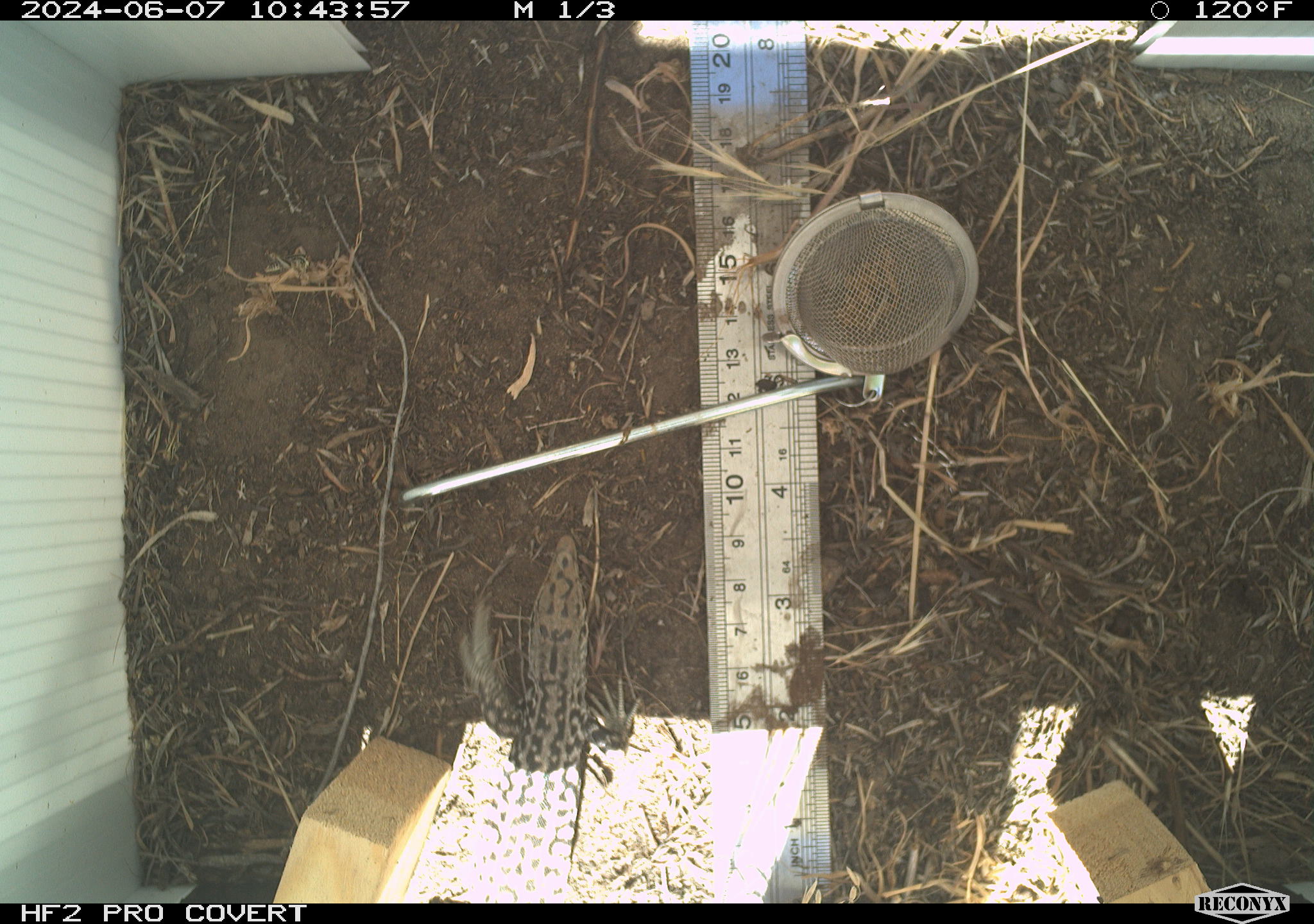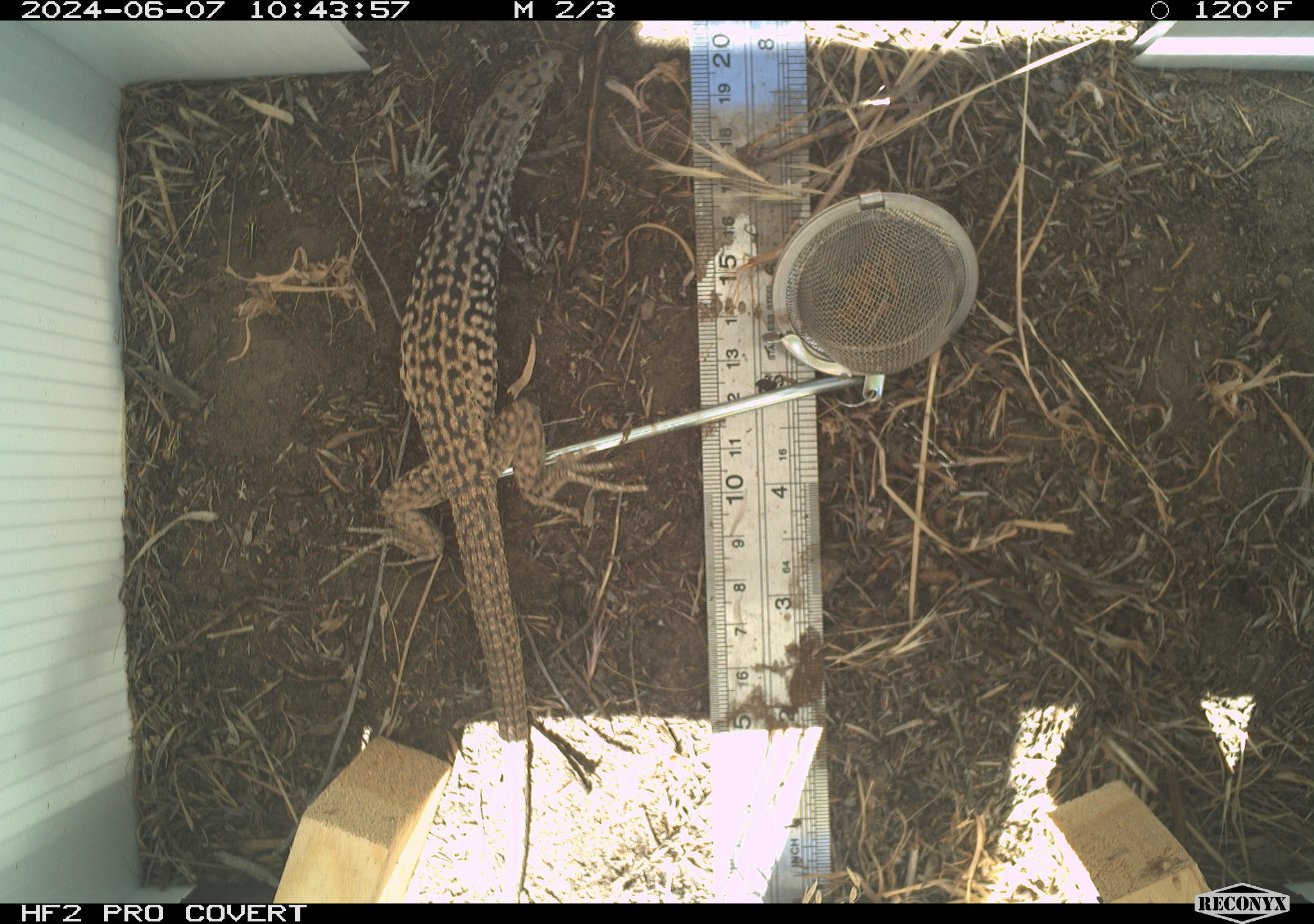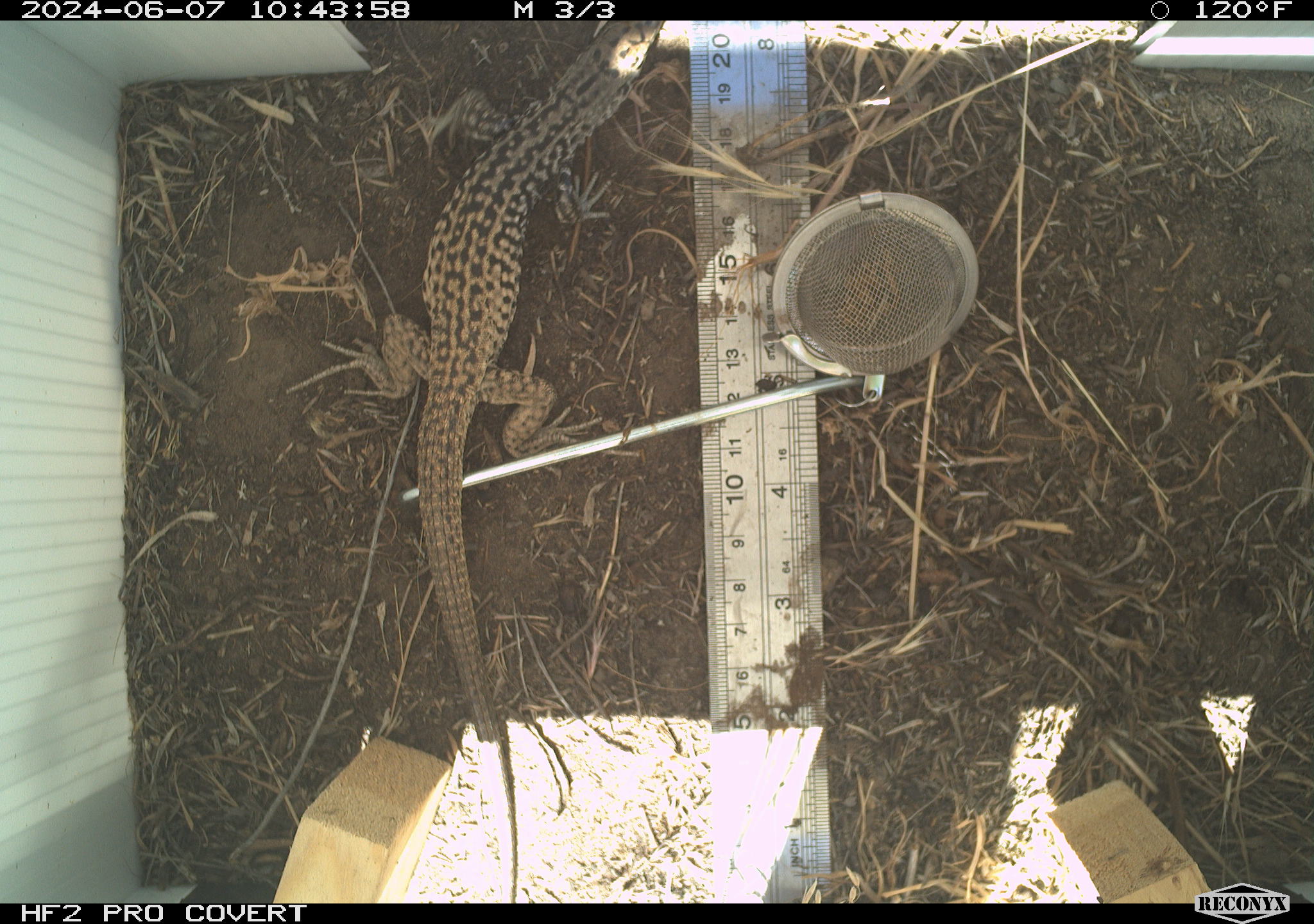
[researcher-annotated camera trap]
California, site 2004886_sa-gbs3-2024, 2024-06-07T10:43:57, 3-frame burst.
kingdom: Animalia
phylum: Chordata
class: Reptilia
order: Squamata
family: Teiidae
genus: Aspidoscelis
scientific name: Aspidoscelis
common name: whiptail lizards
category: aspidoscelis species